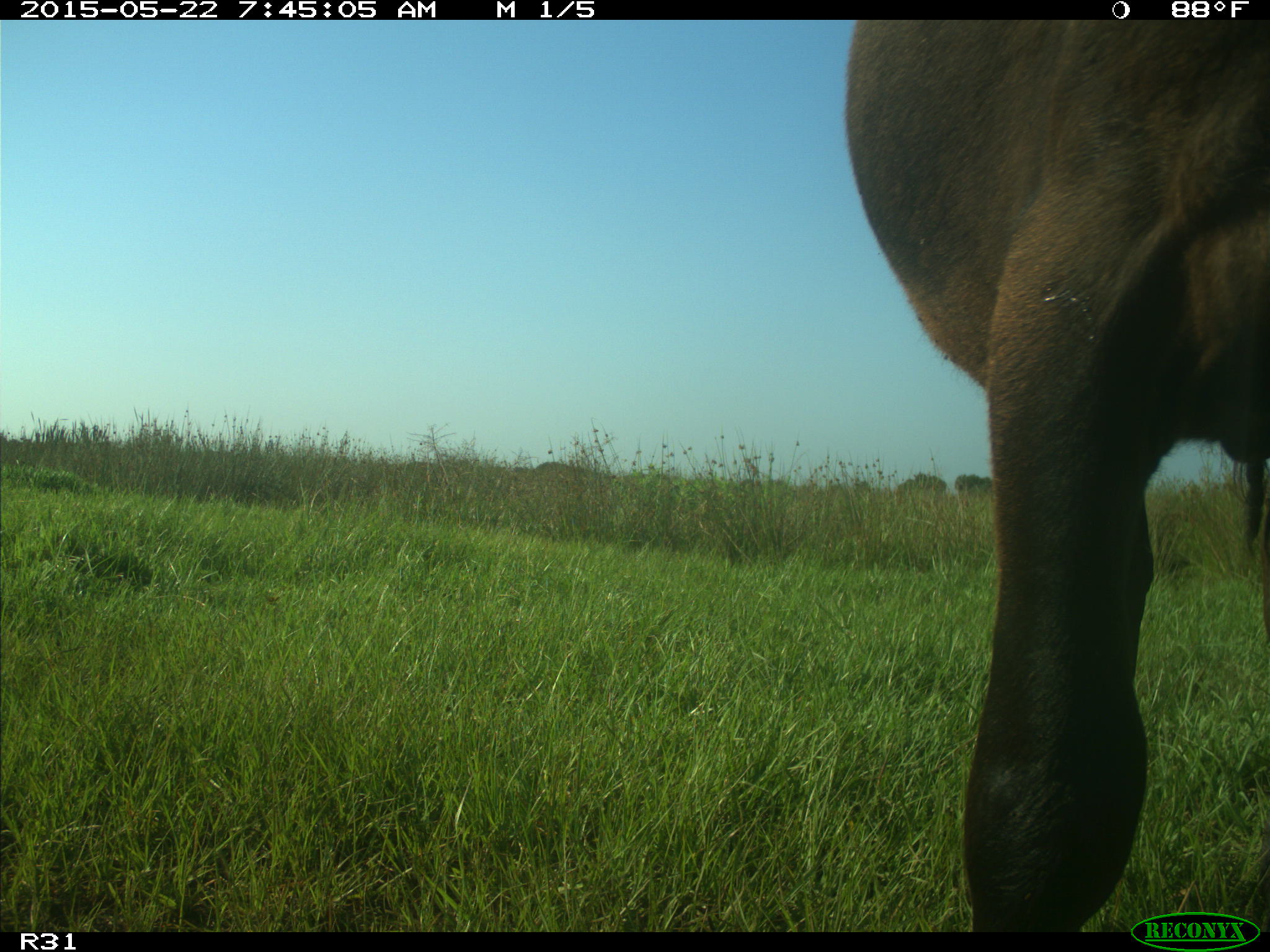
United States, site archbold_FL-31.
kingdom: Animalia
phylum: Chordata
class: Mammalia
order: Artiodactyla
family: Bovidae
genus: Bos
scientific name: Bos taurus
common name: domestic cow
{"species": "Bos taurus (domestic cow)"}